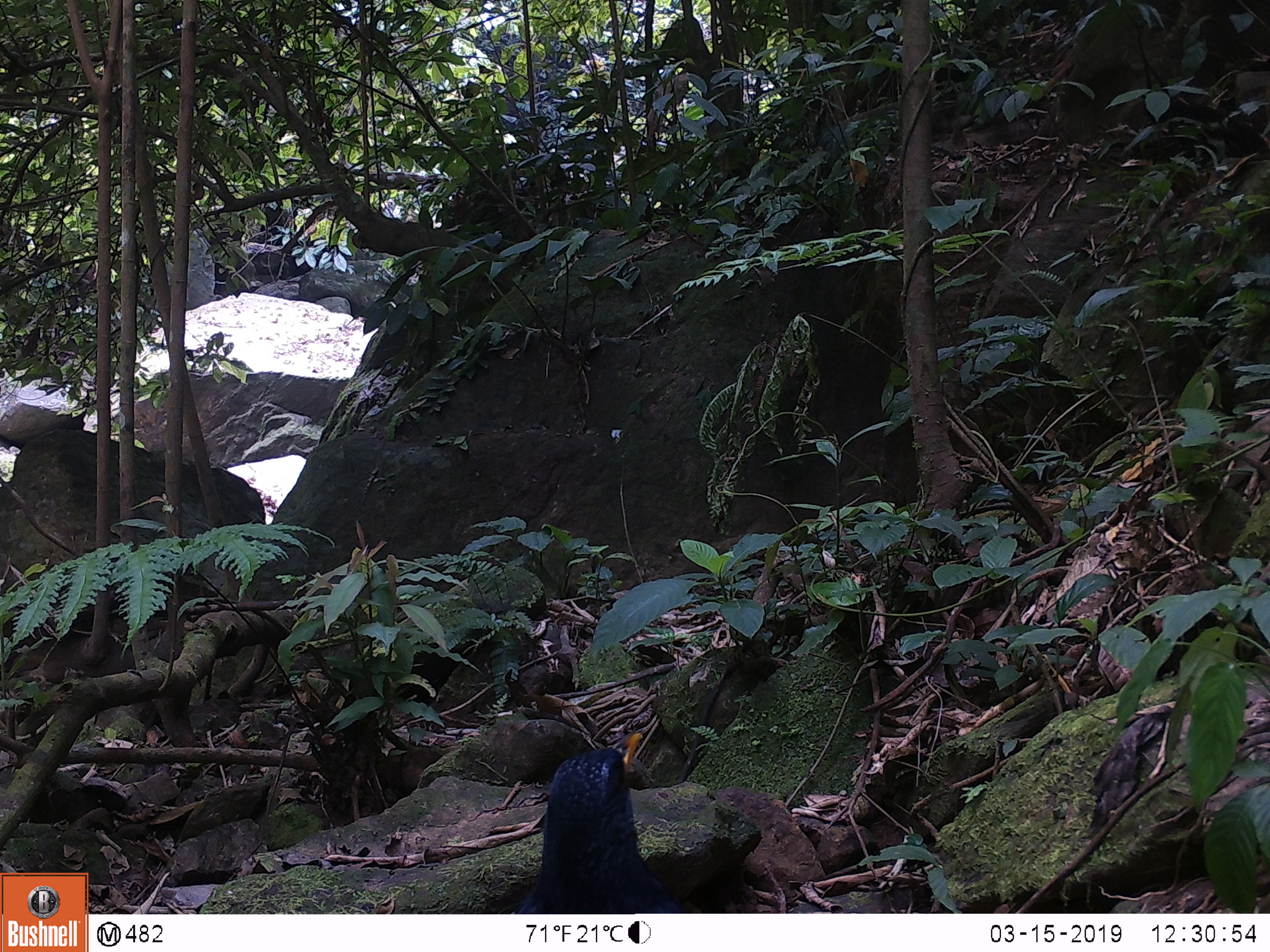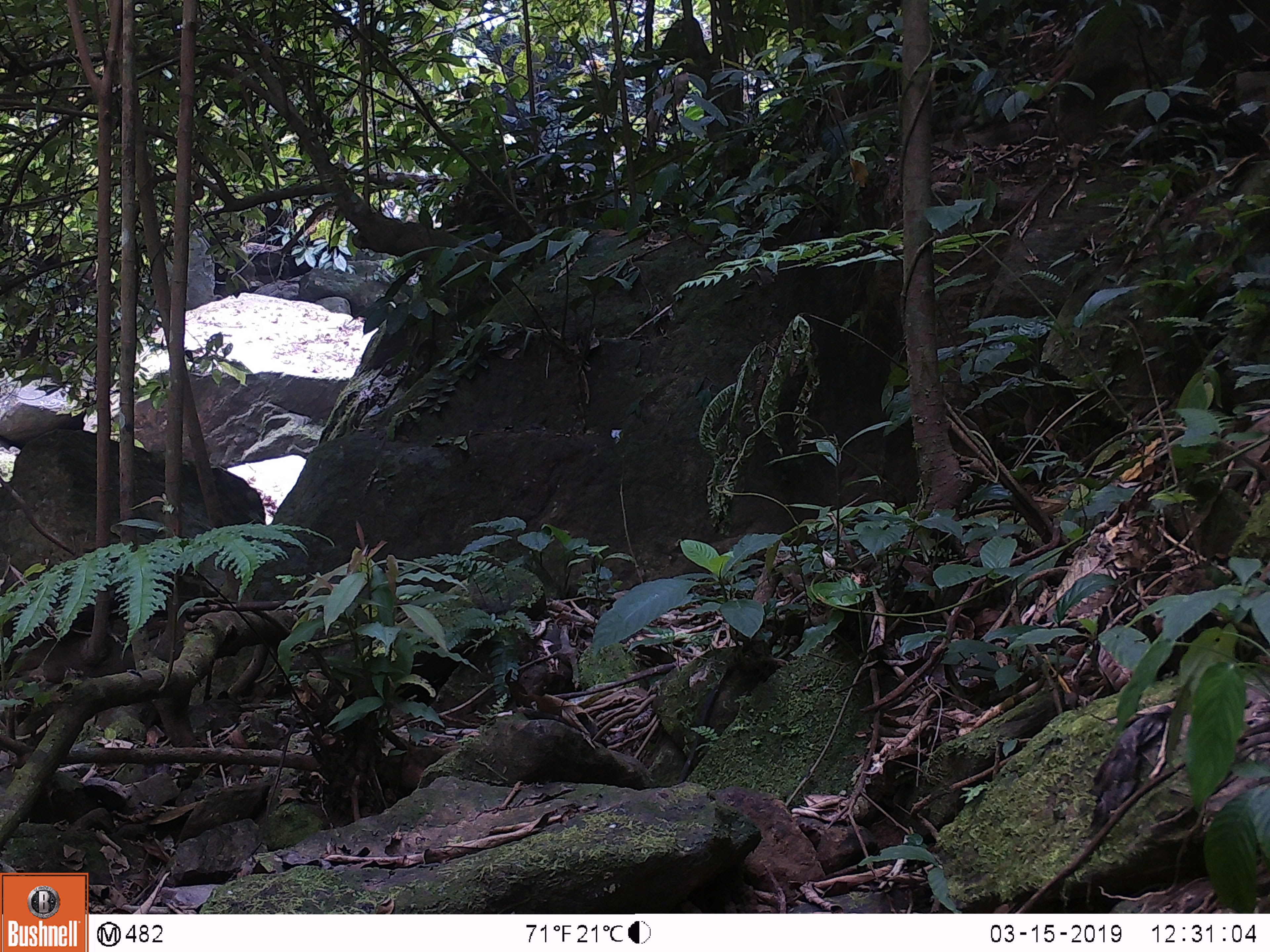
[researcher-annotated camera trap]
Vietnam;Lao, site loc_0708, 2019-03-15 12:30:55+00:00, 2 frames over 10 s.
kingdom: Animalia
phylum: Chordata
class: Aves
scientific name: Aves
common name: bird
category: unidentified bird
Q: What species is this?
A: Unidentified bird (bird) (Aves).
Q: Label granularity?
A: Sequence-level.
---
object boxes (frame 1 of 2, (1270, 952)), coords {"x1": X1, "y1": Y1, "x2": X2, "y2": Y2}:
unidentified bird: {"x1": 511, "y1": 731, "x2": 682, "y2": 914}